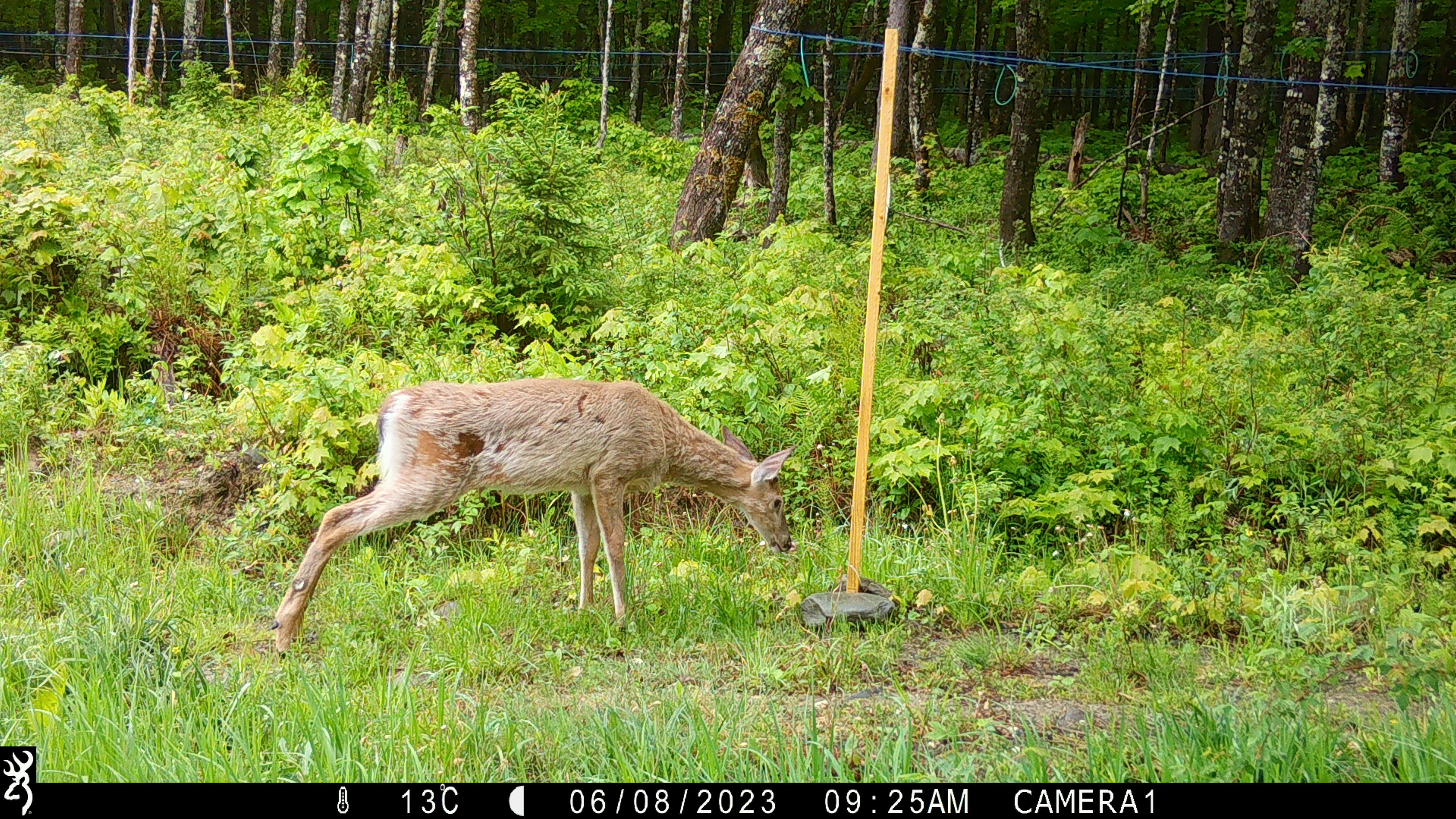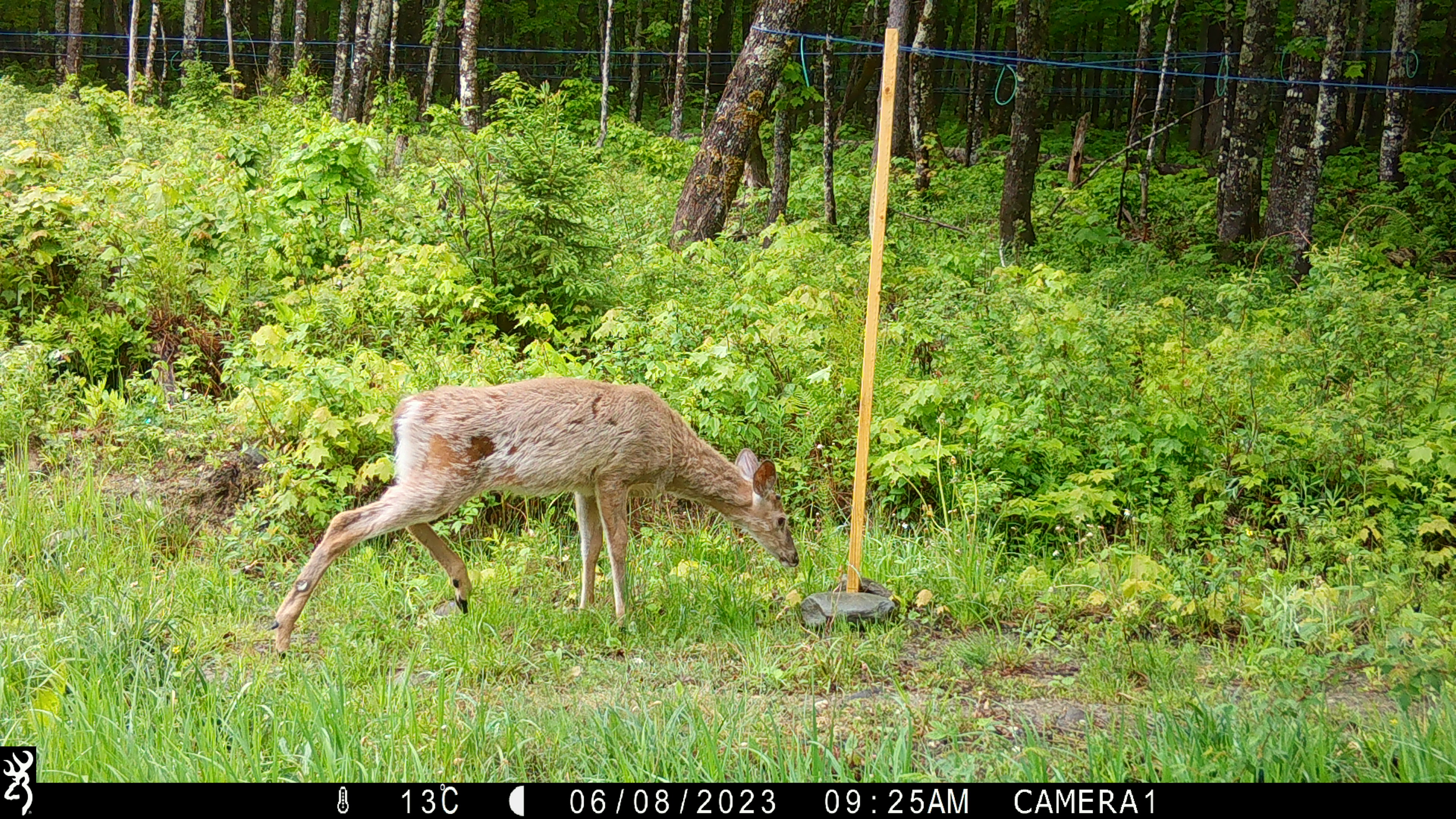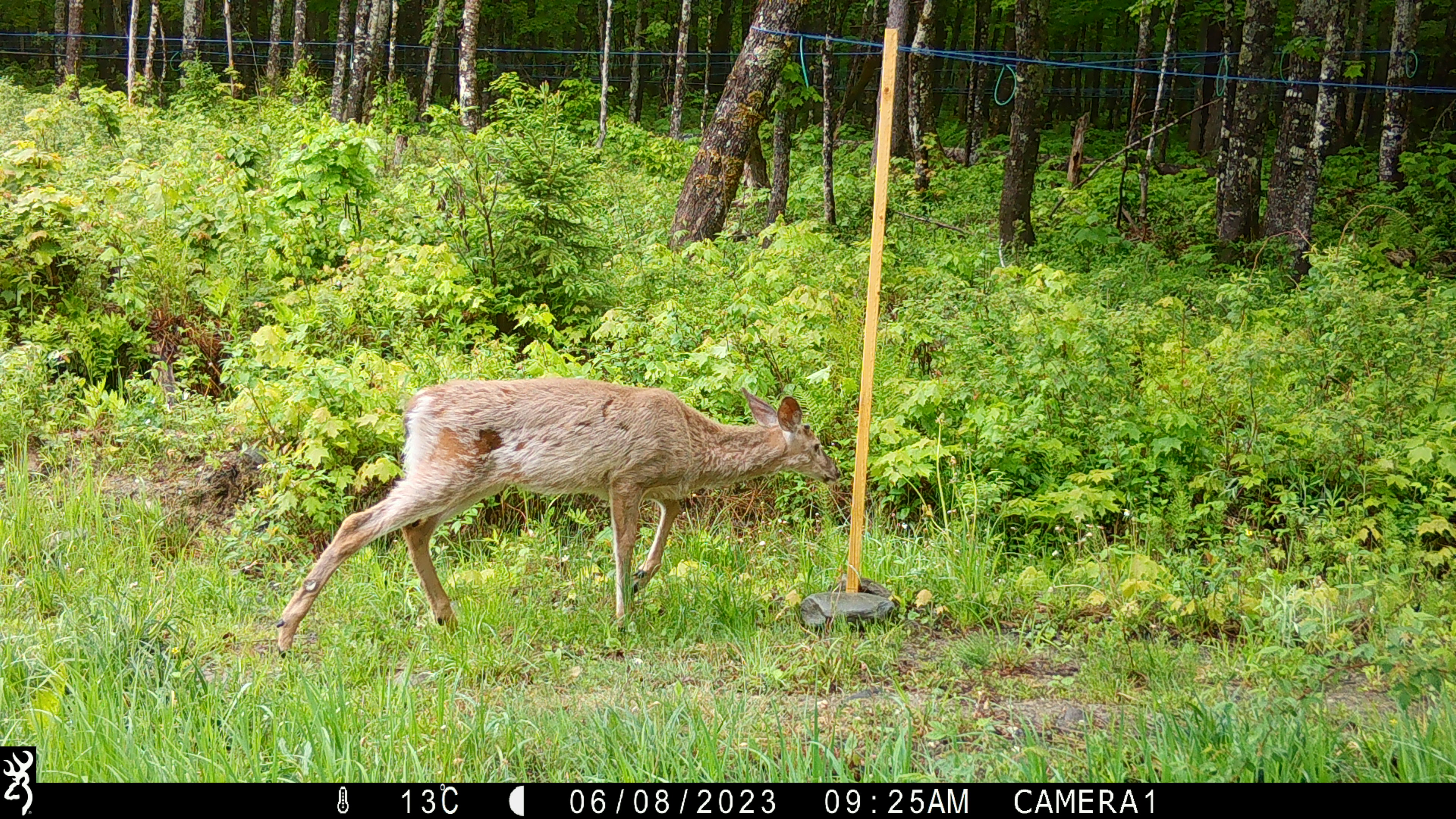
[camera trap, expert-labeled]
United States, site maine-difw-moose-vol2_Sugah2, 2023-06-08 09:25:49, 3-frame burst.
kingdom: Animalia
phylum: Chordata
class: Mammalia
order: Artiodactyla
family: Cervidae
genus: Odocoileus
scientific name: Odocoileus virginianus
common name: white-tailed deer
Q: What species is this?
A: White-tailed deer (Odocoileus virginianus).